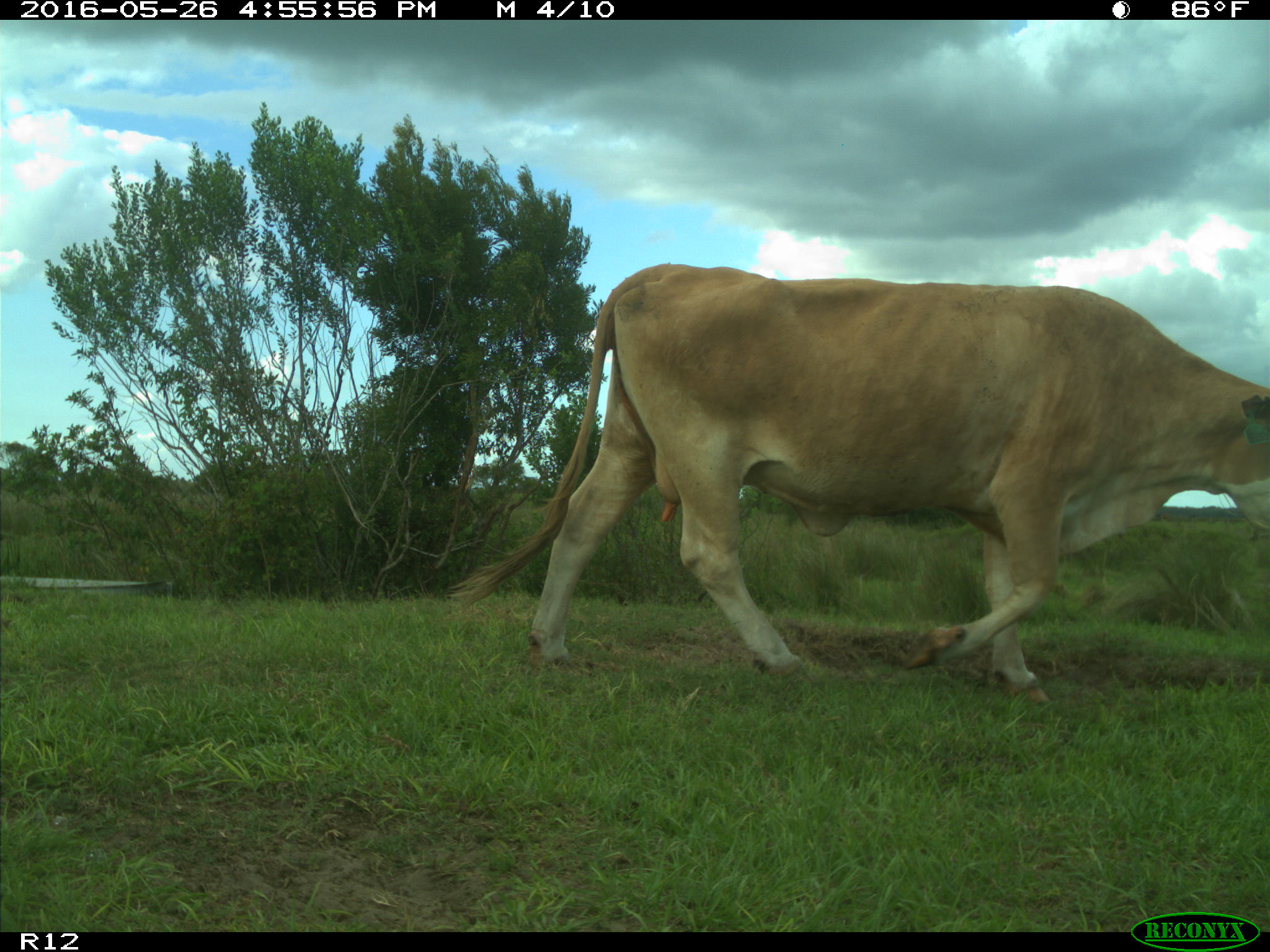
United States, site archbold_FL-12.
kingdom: Animalia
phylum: Chordata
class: Mammalia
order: Artiodactyla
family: Bovidae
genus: Bos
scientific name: Bos taurus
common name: domestic cow